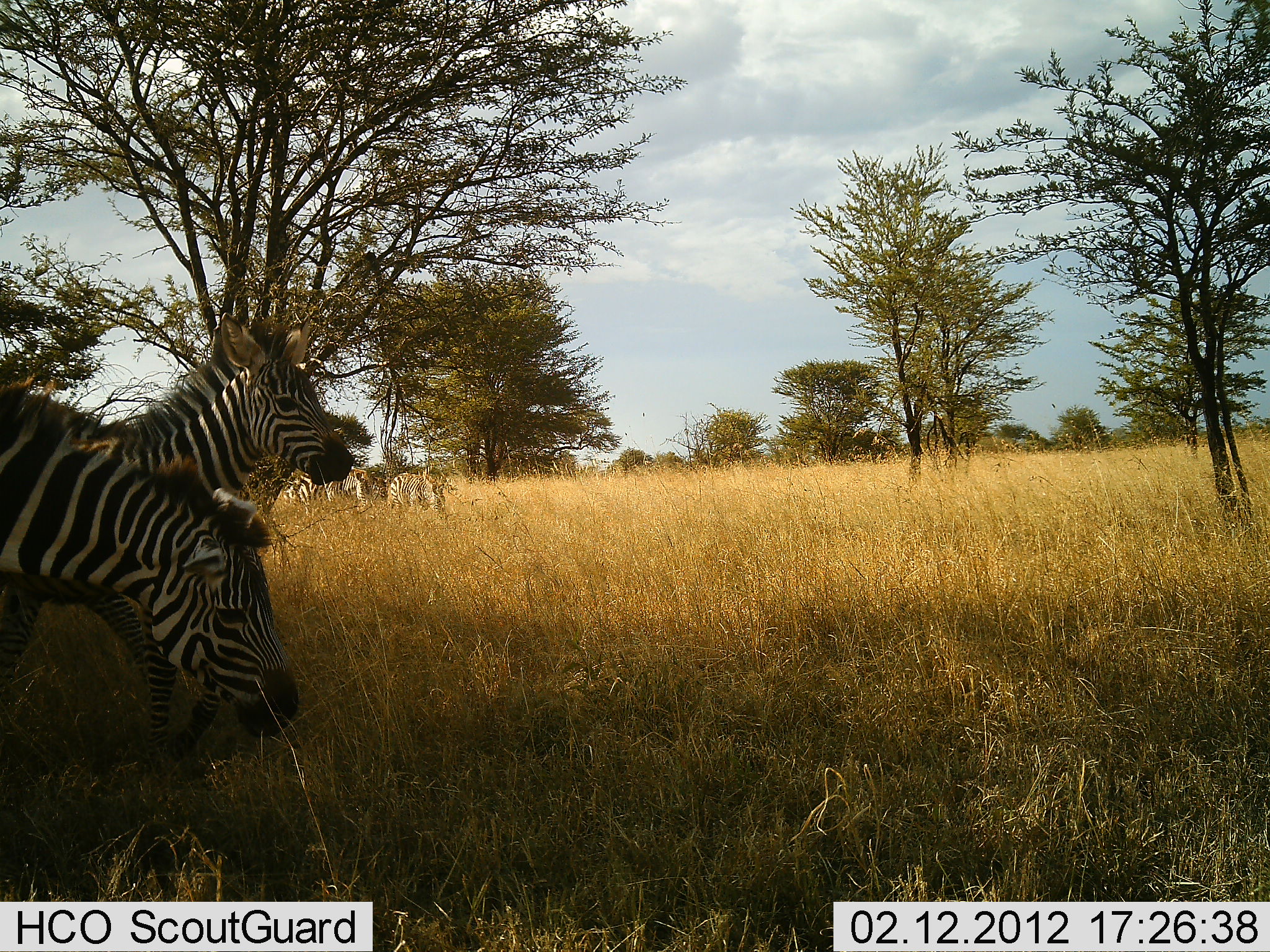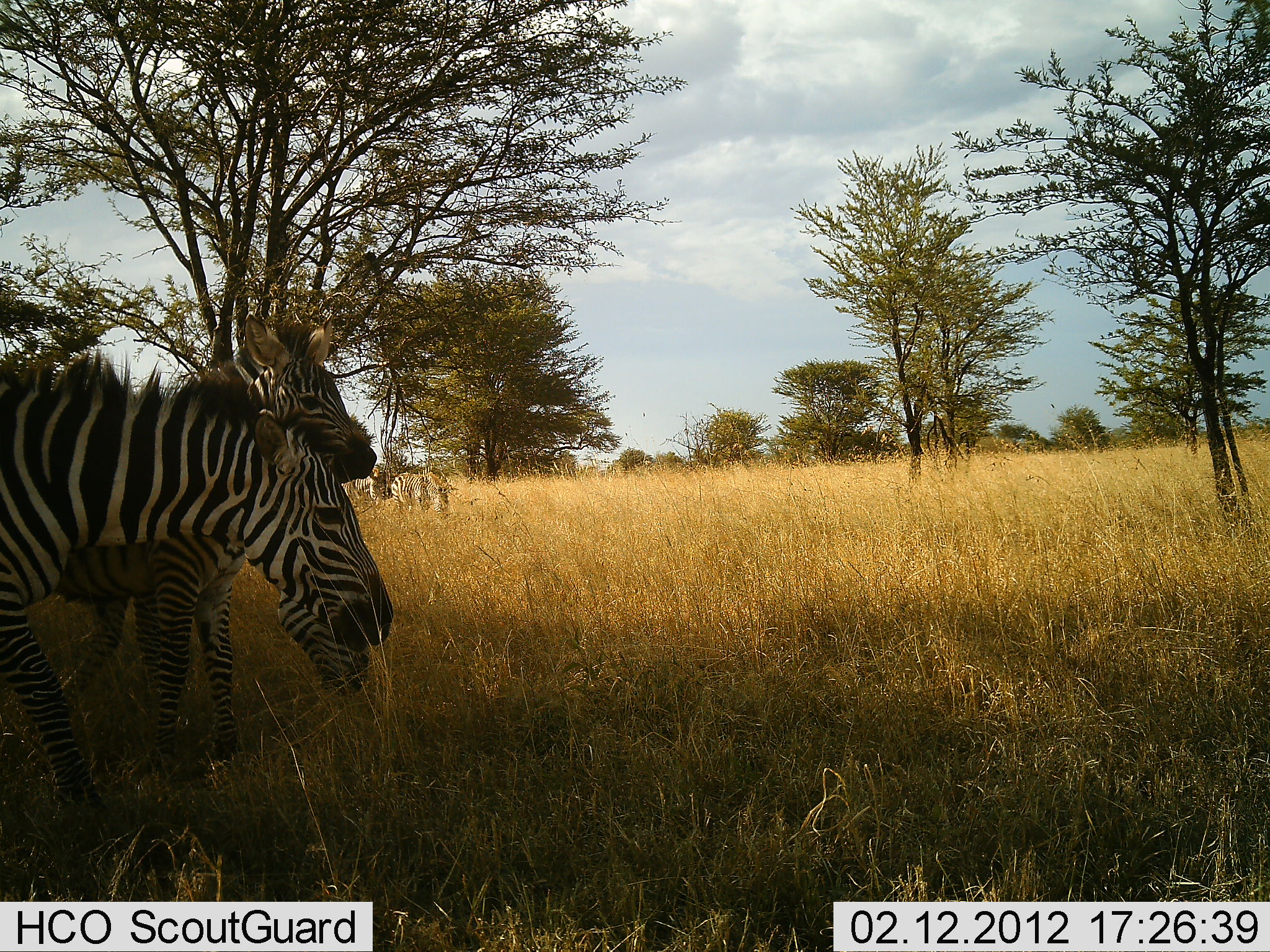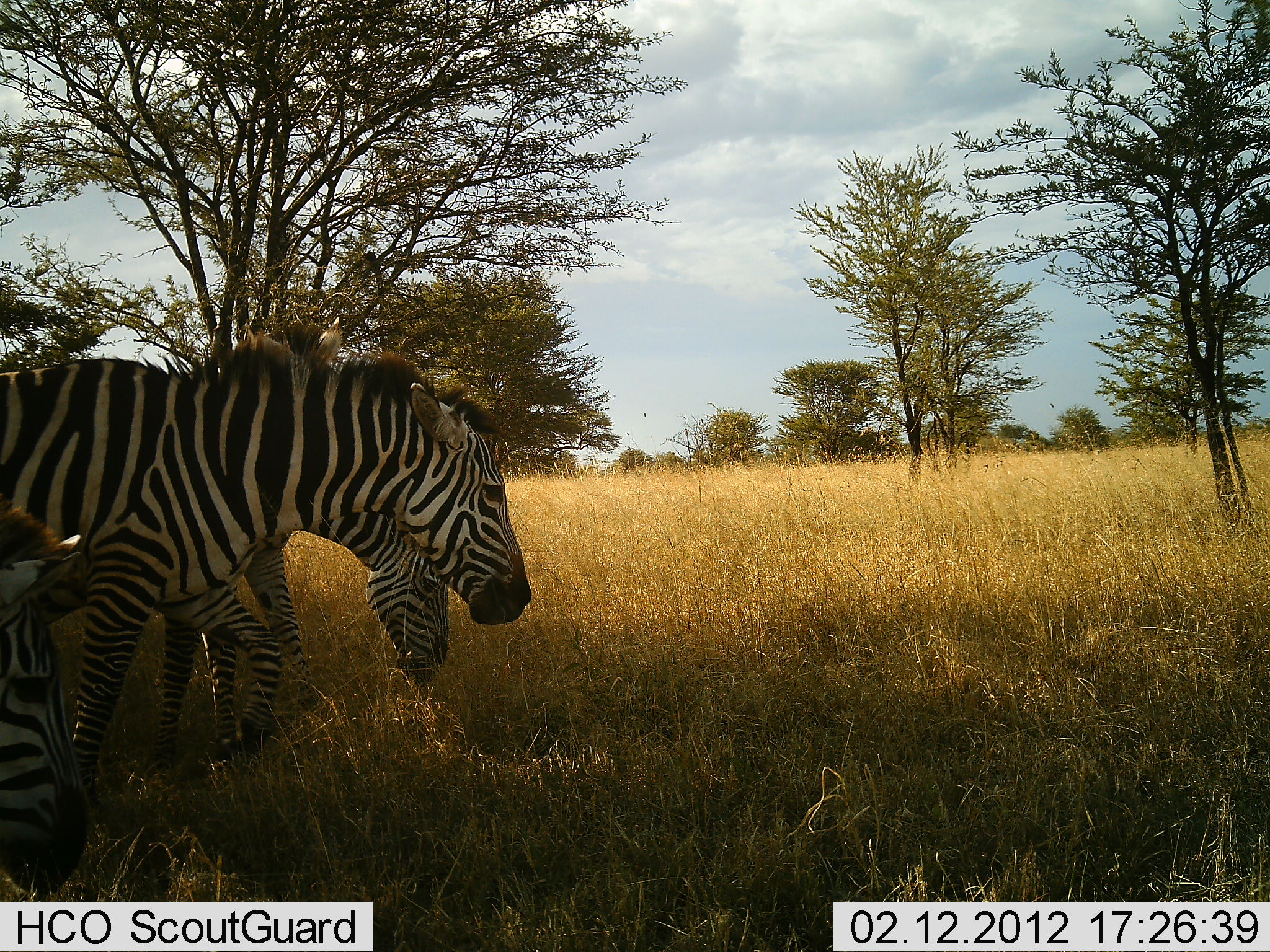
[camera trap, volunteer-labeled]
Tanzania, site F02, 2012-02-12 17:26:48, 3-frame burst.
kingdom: Animalia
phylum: Chordata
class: Mammalia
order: Perissodactyla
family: Equidae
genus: Equus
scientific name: Equus quagga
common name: plains zebra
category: zebra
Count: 3.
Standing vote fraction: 13%.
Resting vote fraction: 0%.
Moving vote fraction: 93%.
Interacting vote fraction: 0%.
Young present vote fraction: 40%.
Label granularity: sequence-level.